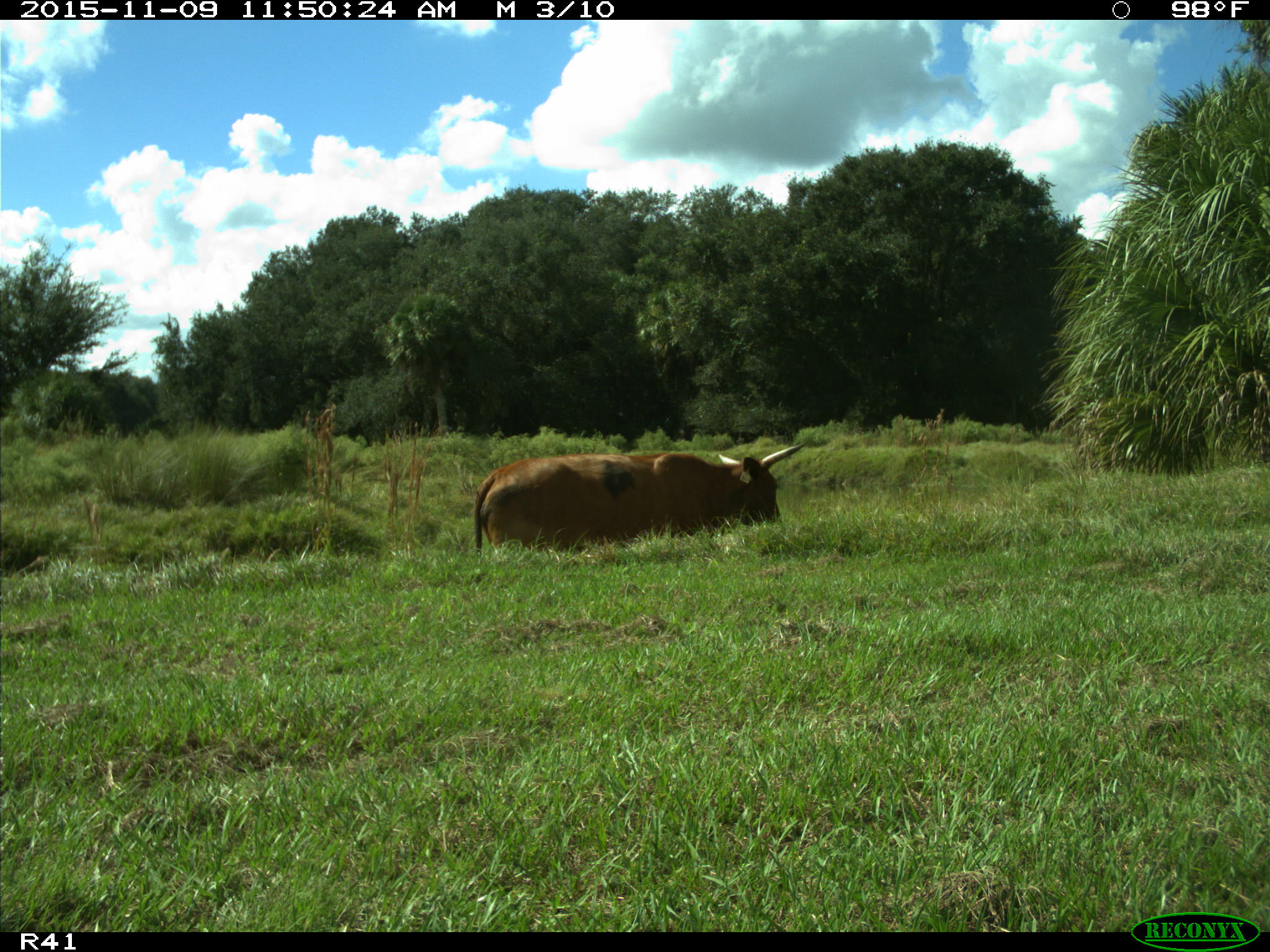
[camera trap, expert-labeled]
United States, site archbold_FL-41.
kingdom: Animalia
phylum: Chordata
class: Mammalia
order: Artiodactyla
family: Bovidae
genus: Bos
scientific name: Bos taurus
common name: domestic cow